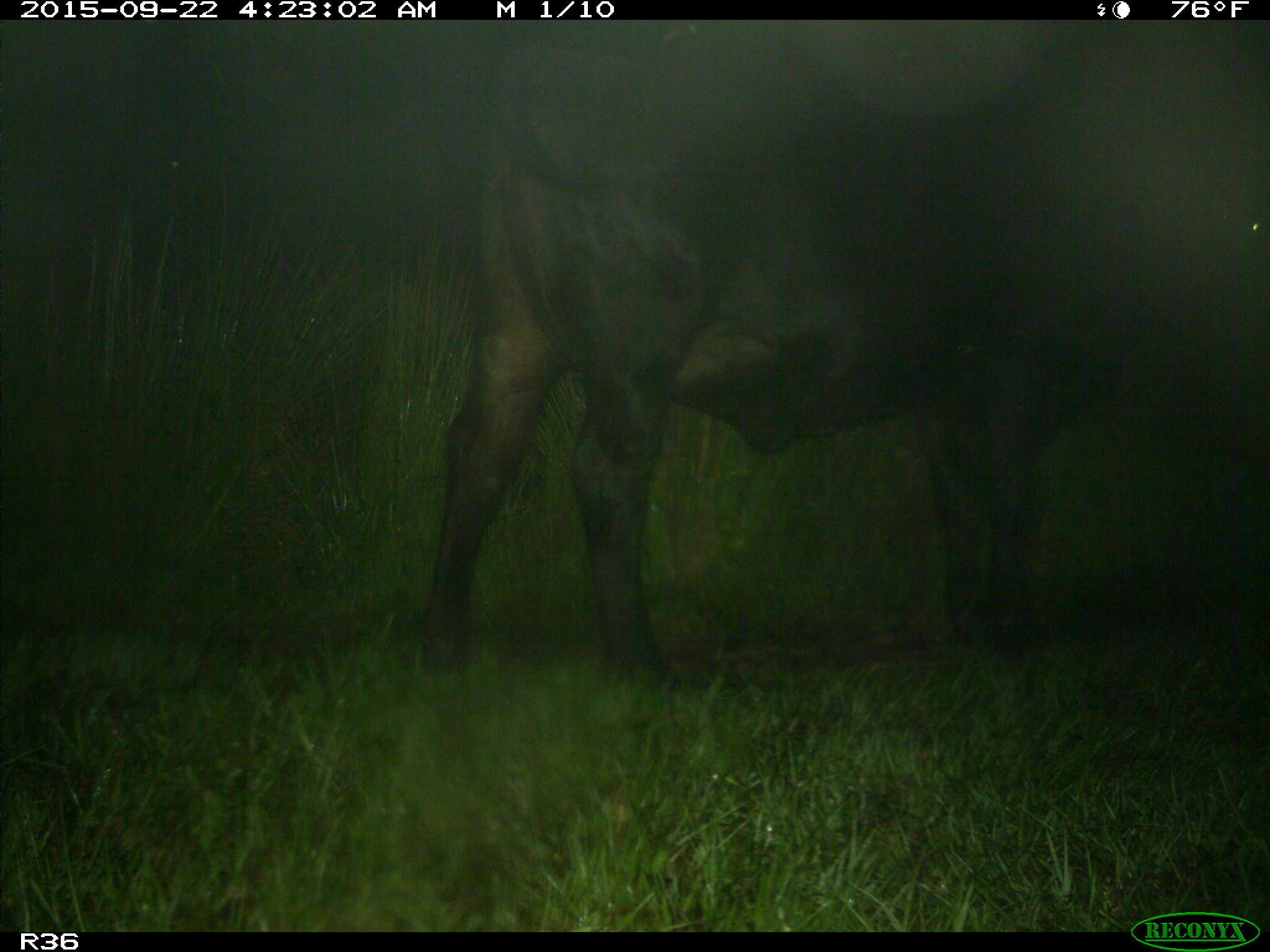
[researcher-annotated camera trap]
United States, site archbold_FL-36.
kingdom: Animalia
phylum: Chordata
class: Mammalia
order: Artiodactyla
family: Bovidae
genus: Bos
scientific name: Bos taurus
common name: domestic cow